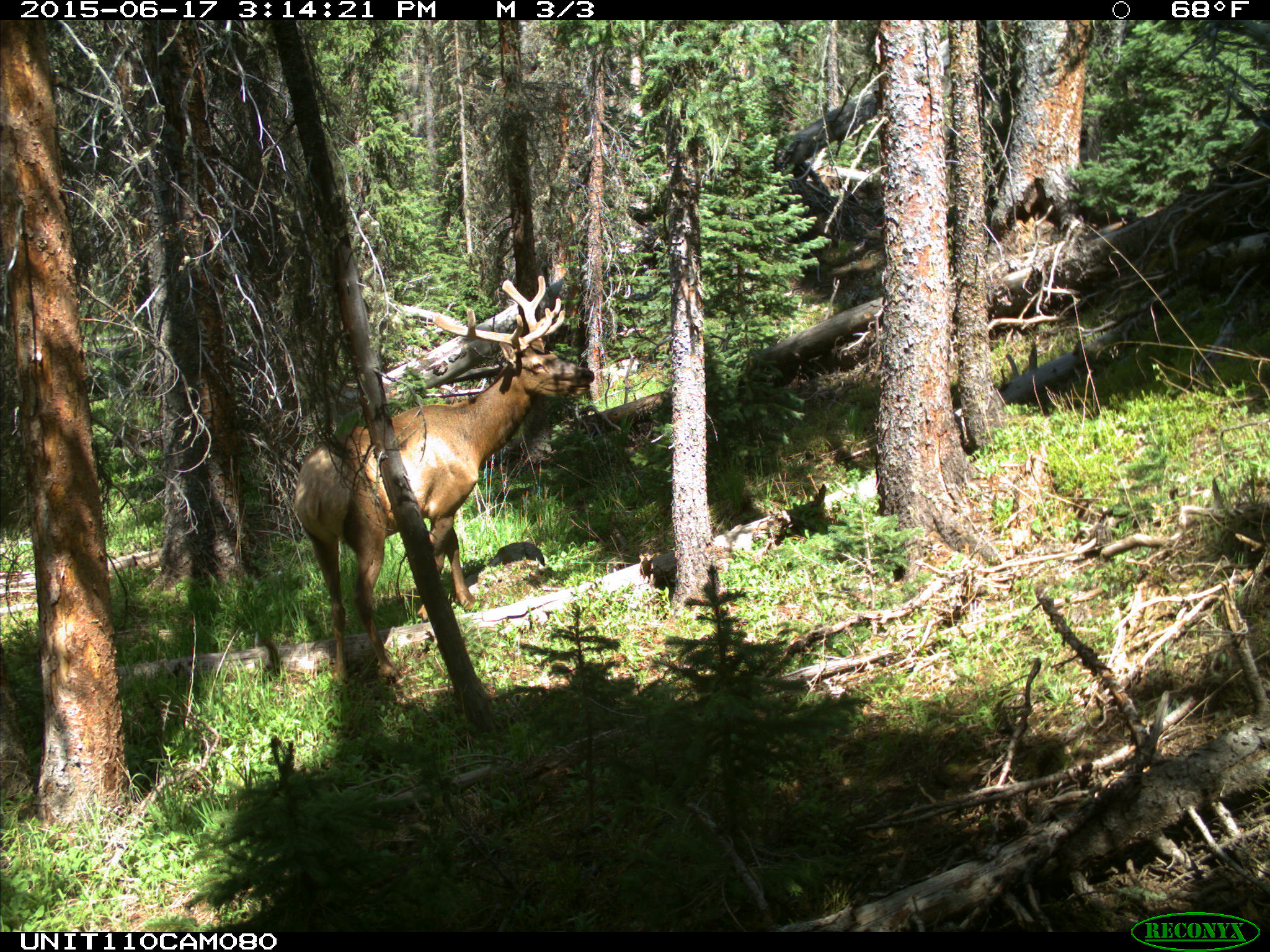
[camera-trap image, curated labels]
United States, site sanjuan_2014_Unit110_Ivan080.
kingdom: Animalia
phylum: Chordata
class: Mammalia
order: Artiodactyla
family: Cervidae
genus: Cervus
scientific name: Cervus elaphus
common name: red deer